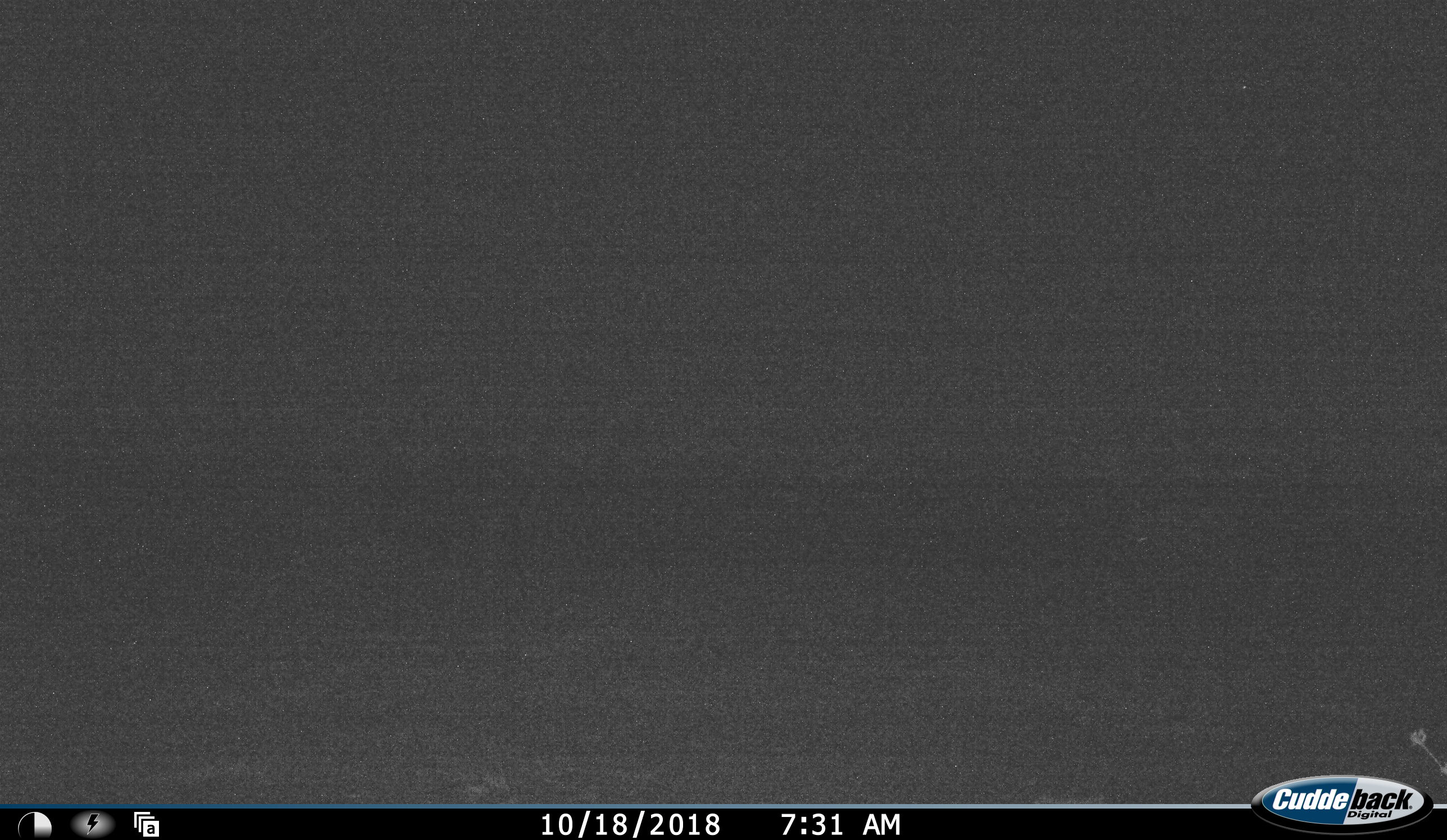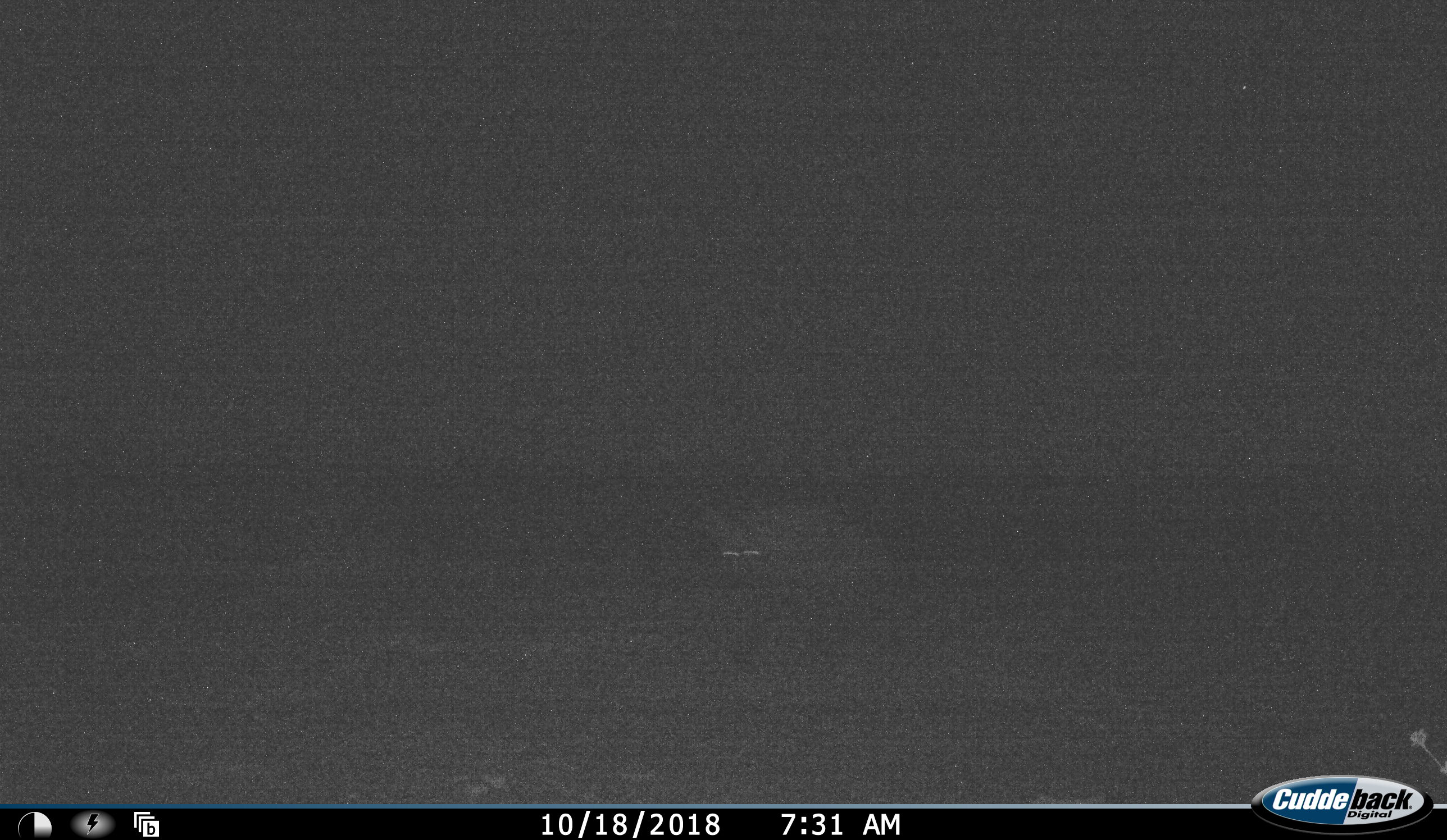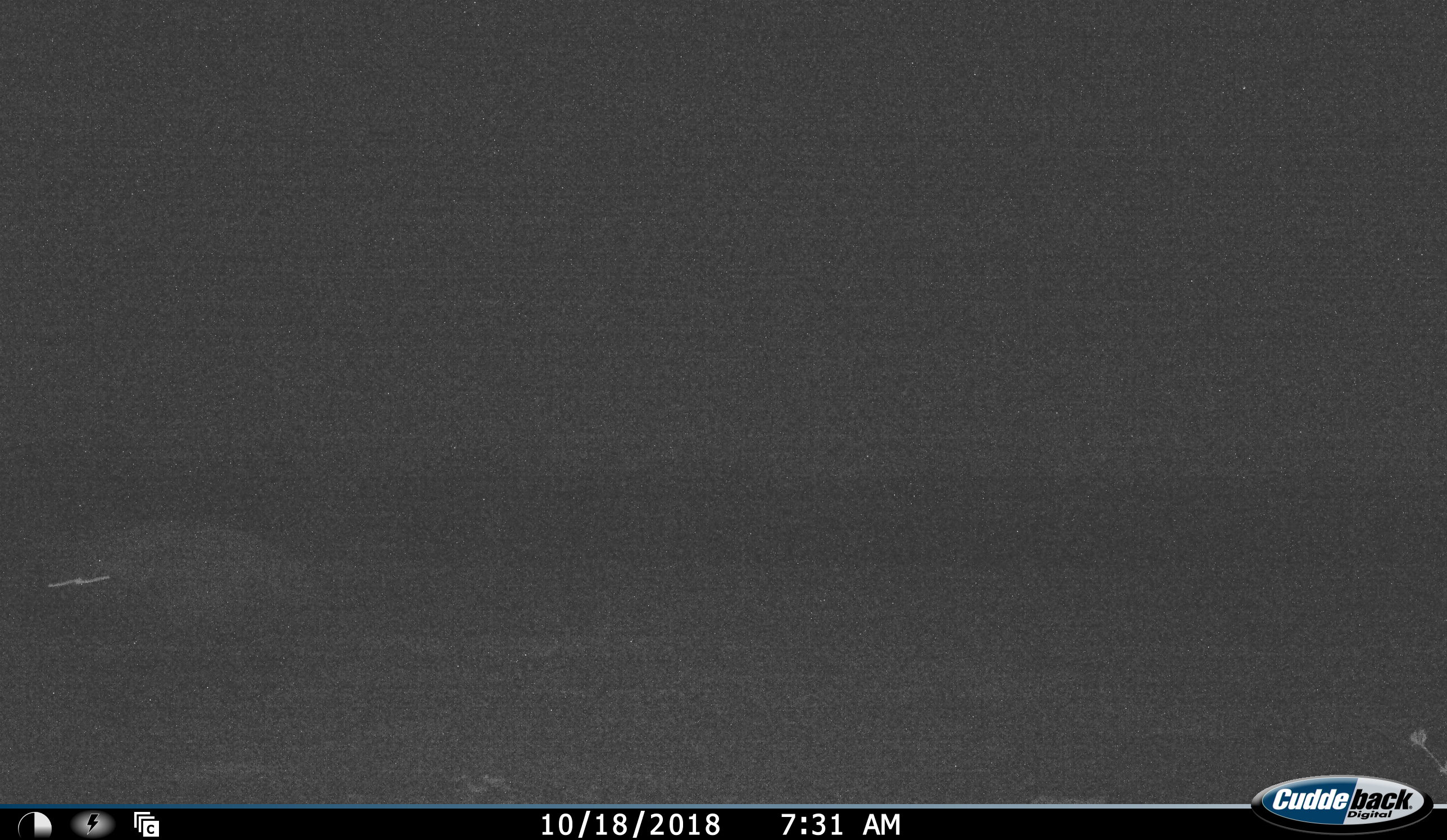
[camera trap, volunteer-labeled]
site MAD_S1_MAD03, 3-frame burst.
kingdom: Animalia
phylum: Chordata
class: Mammalia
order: Carnivora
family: Hyaenidae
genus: Crocuta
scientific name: Crocuta crocuta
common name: spotted hyena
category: hyenaspotted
Hyenaspotted (spotted hyena) (Crocuta crocuta), count 1. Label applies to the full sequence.